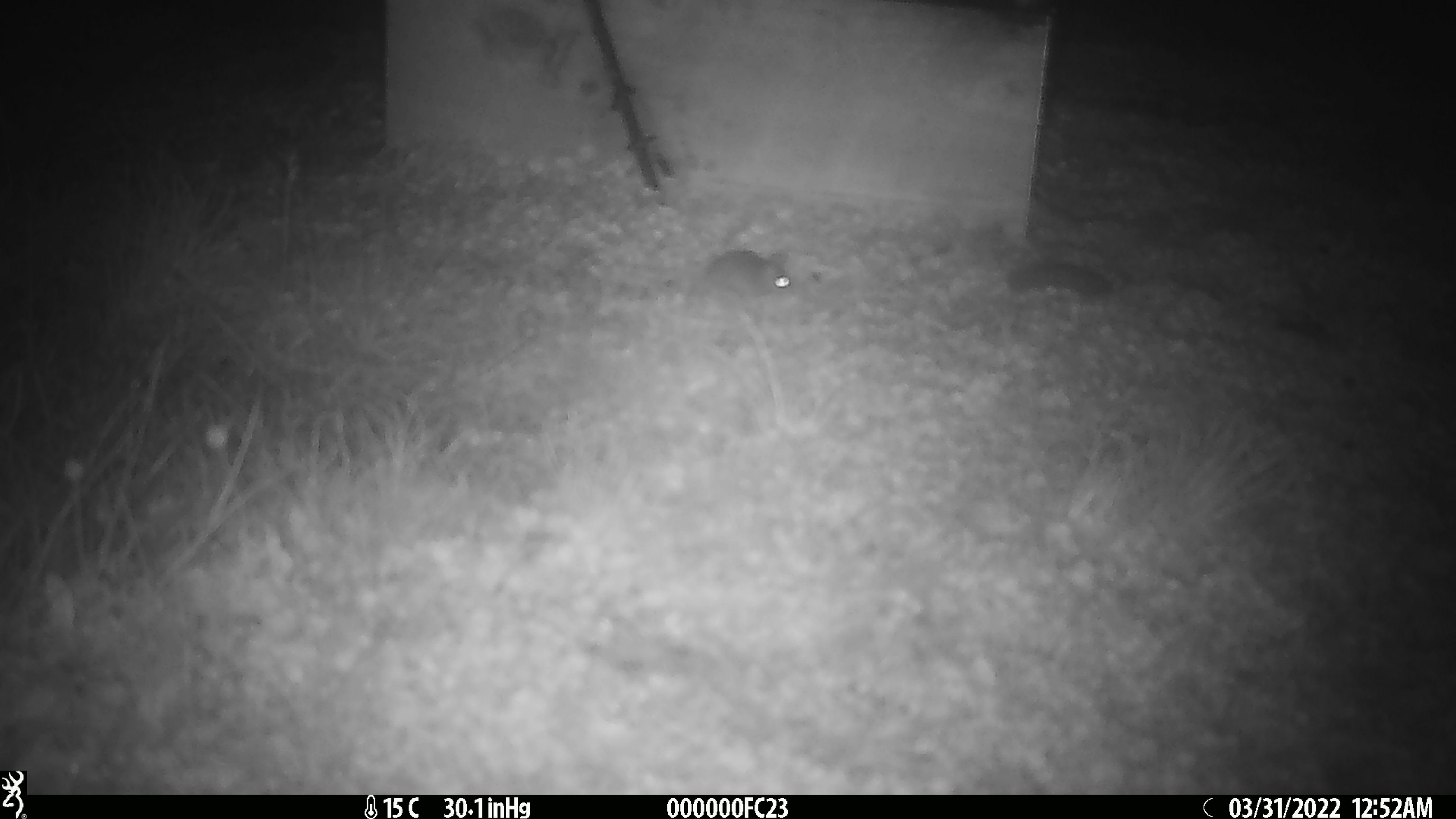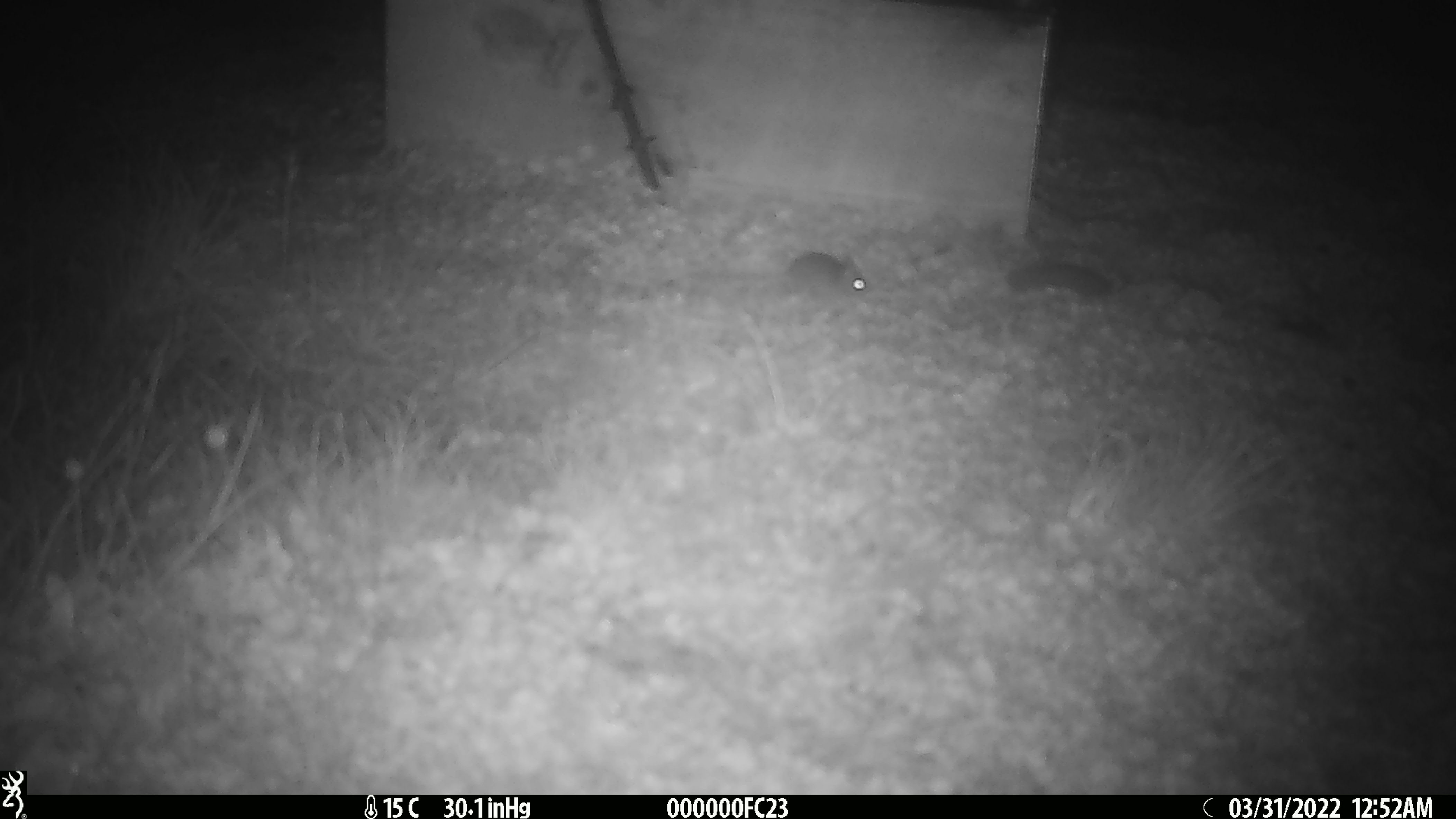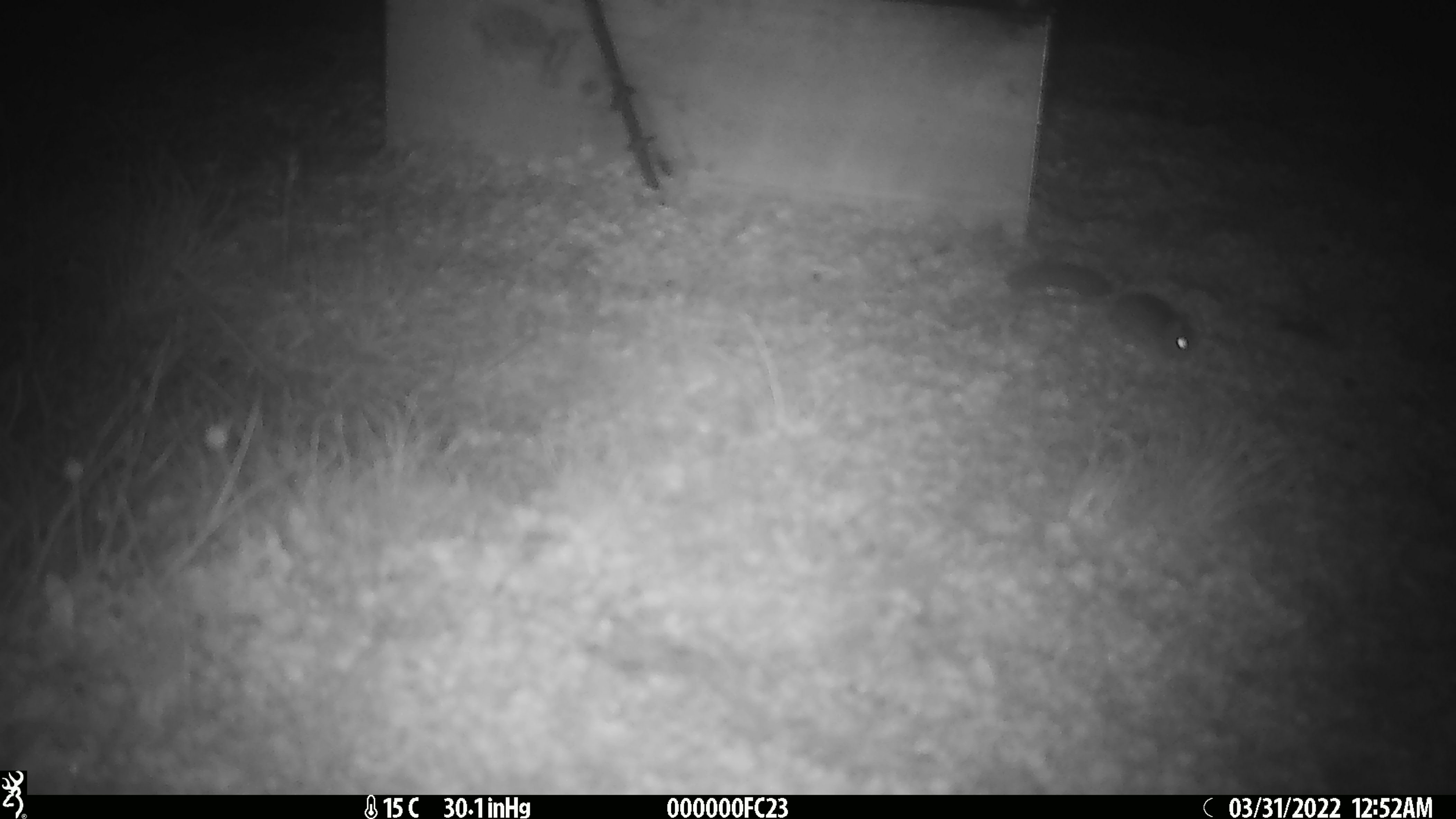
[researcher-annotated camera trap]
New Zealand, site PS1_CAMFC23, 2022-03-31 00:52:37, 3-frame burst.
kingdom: Animalia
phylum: Chordata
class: Mammalia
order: Rodentia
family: Muridae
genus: Mus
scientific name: Mus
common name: mouse